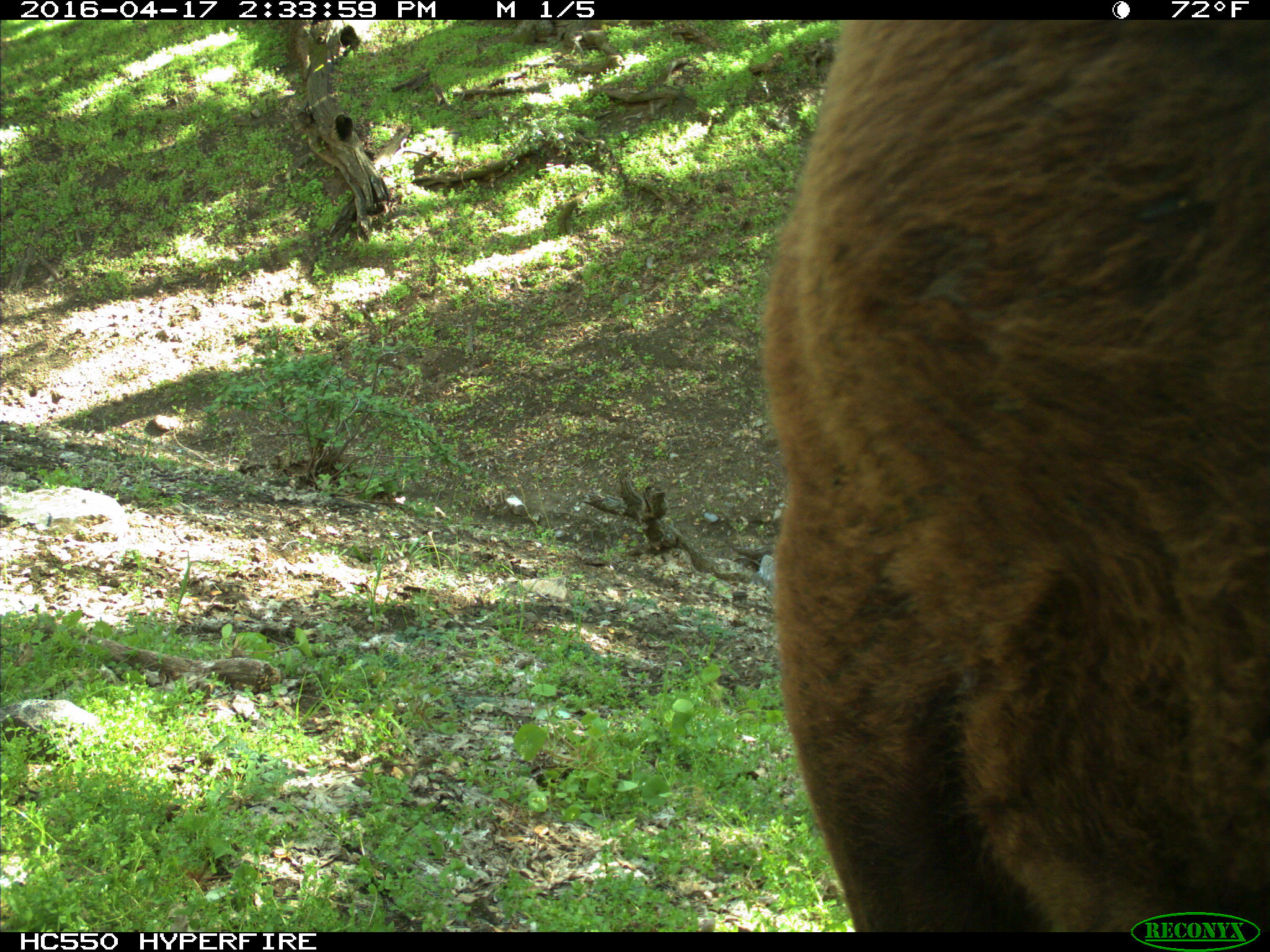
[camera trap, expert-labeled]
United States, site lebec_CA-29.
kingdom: Animalia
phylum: Chordata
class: Mammalia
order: Artiodactyla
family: Bovidae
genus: Bos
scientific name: Bos taurus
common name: domestic cow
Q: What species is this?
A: Bos taurus (domestic cow).